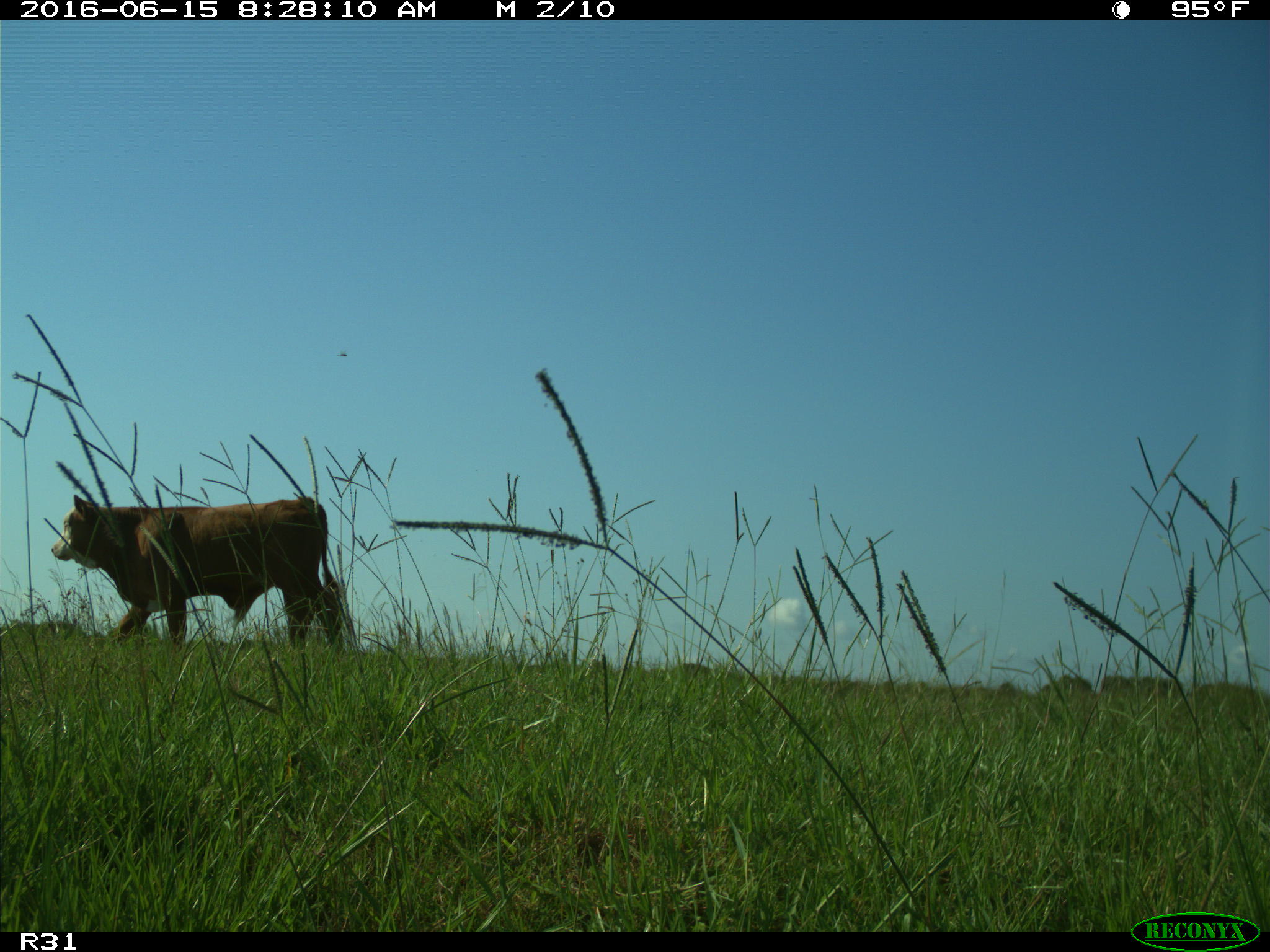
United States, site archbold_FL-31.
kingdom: Animalia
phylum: Chordata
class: Mammalia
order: Artiodactyla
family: Bovidae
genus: Bos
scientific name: Bos taurus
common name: domestic cow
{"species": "Bos taurus (domestic cow)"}